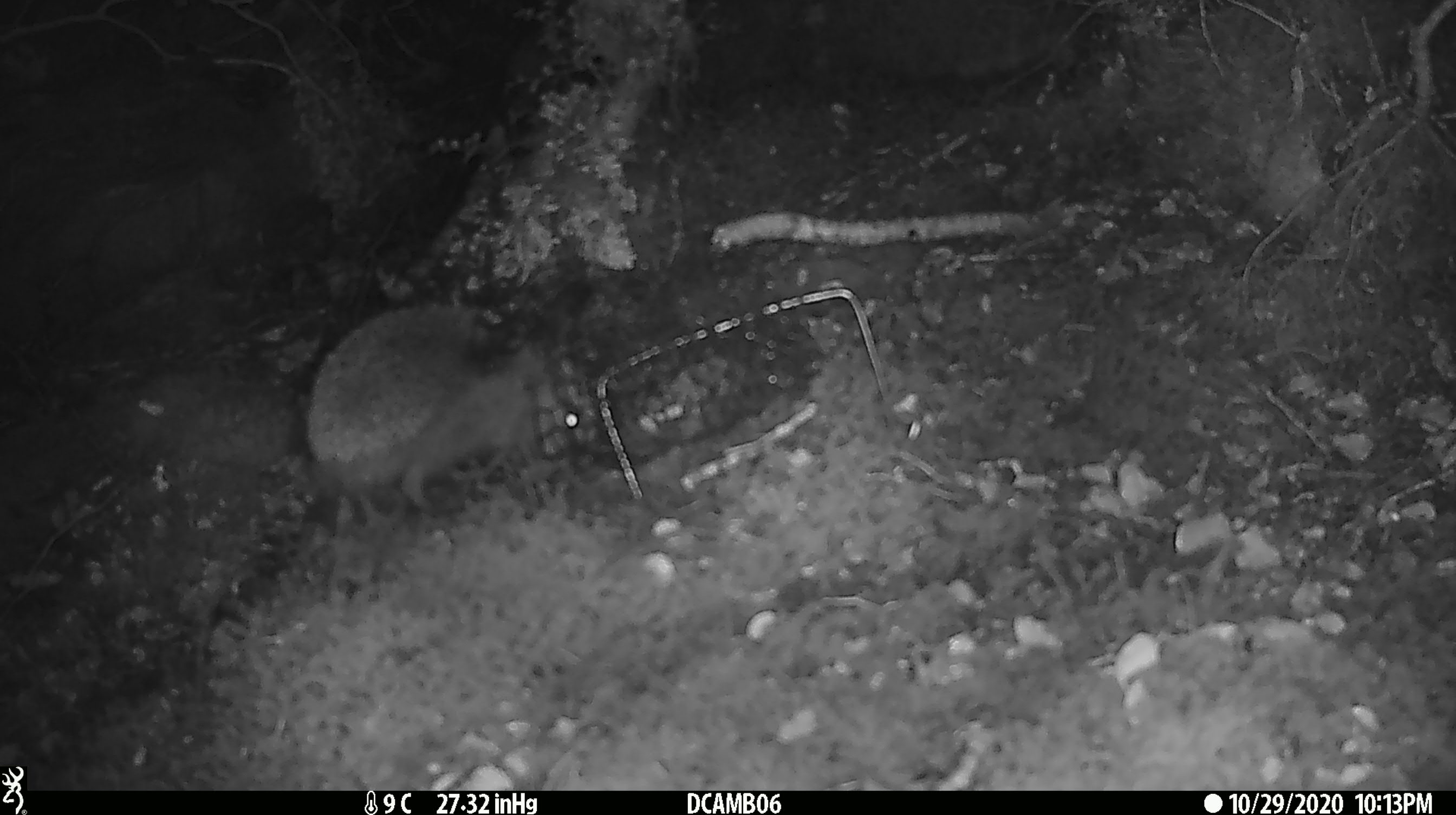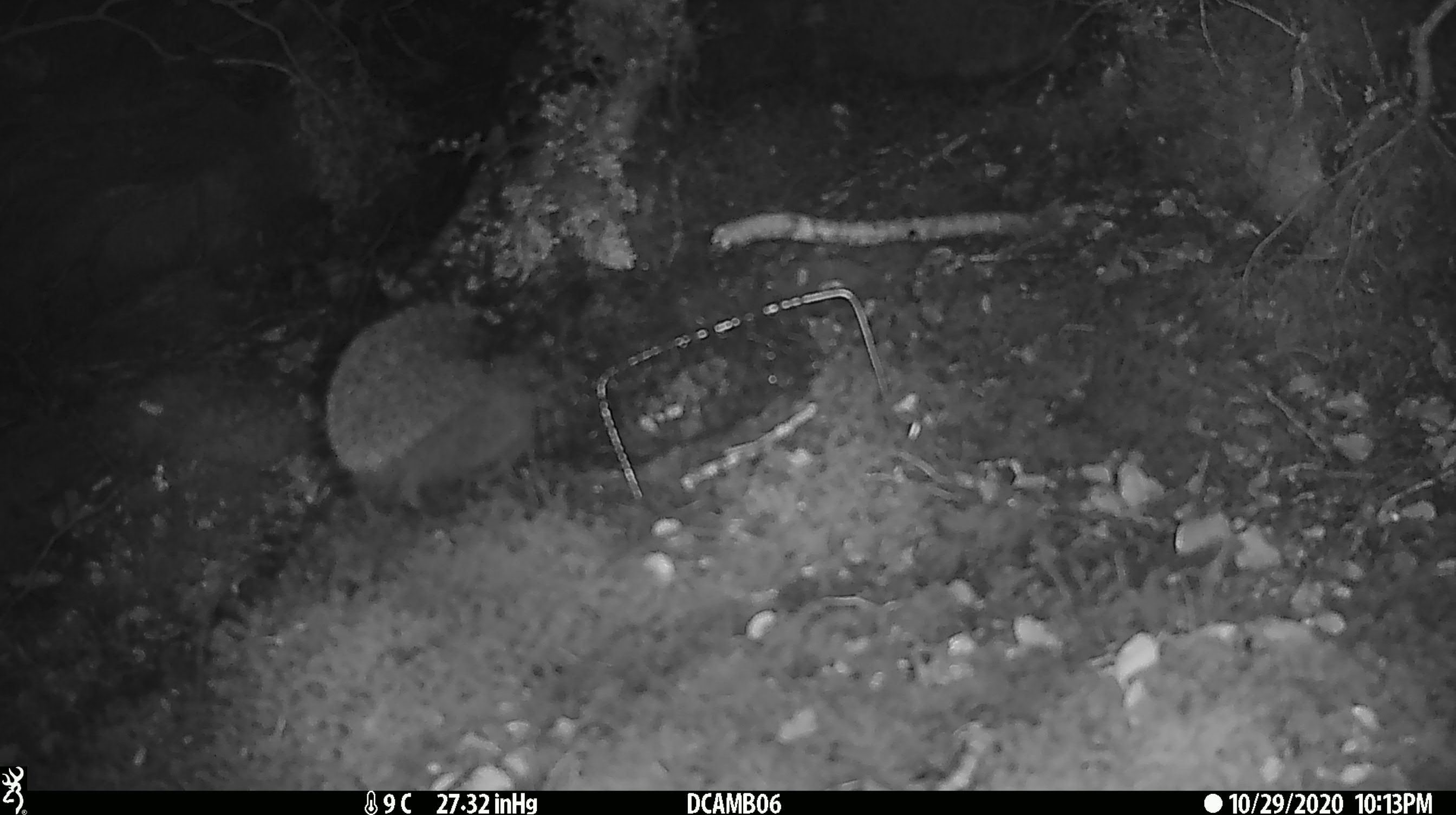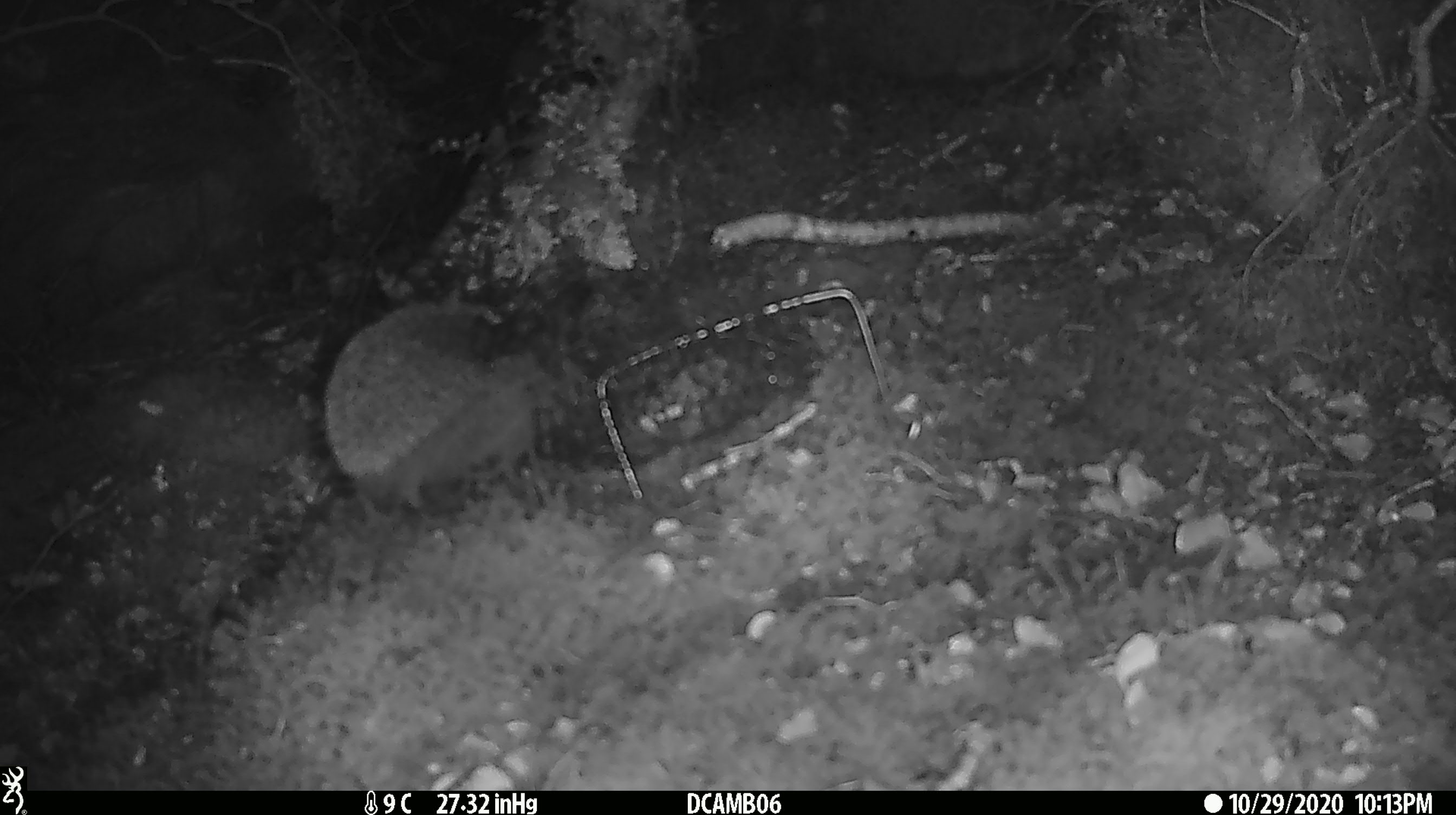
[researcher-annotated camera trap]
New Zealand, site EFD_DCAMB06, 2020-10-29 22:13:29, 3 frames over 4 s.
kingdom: Animalia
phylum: Chordata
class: Mammalia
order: Eulipotyphla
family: Erinaceidae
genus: Erinaceus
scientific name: Erinaceus europaeus europaeus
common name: european hedgehog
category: hedgehog